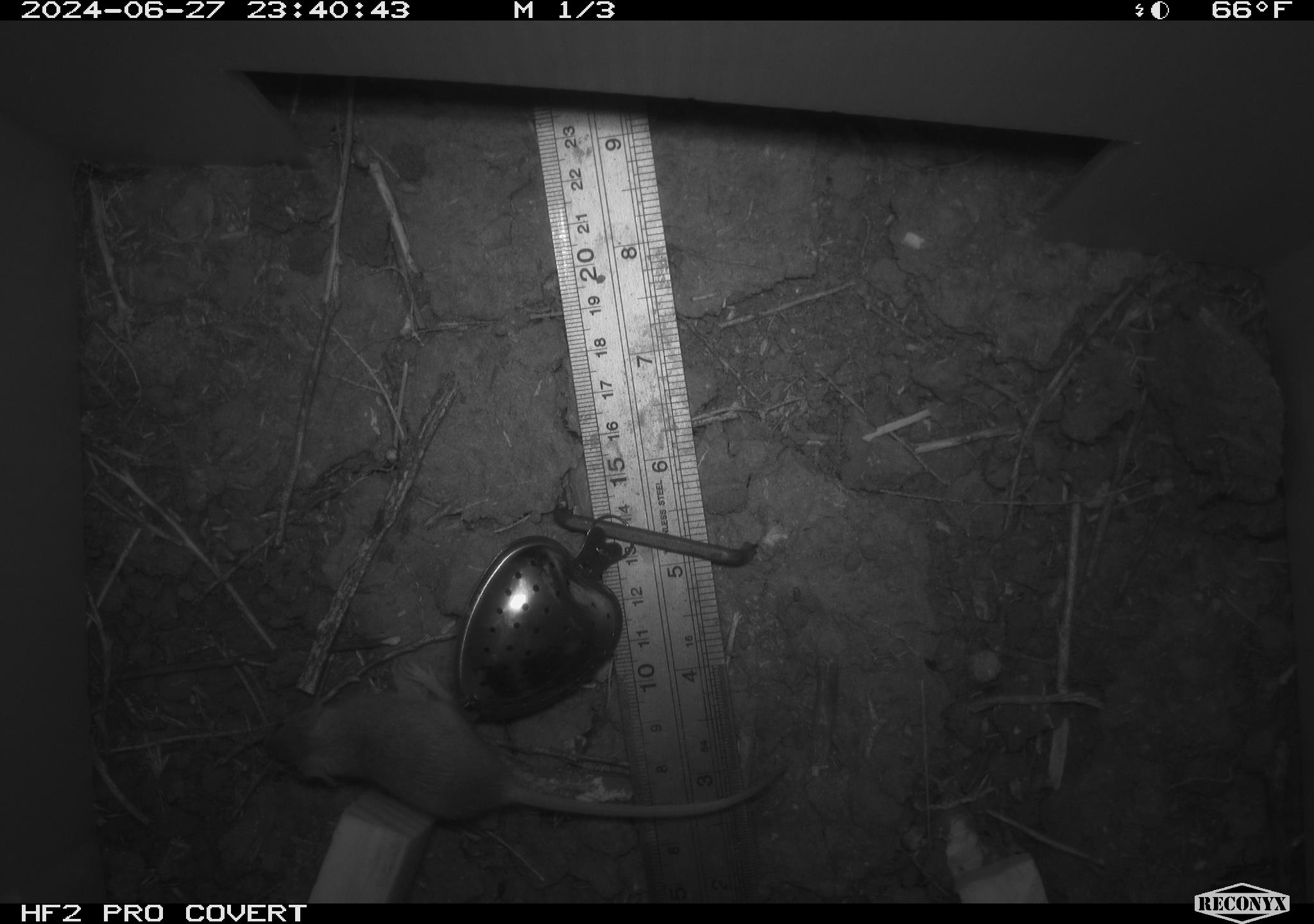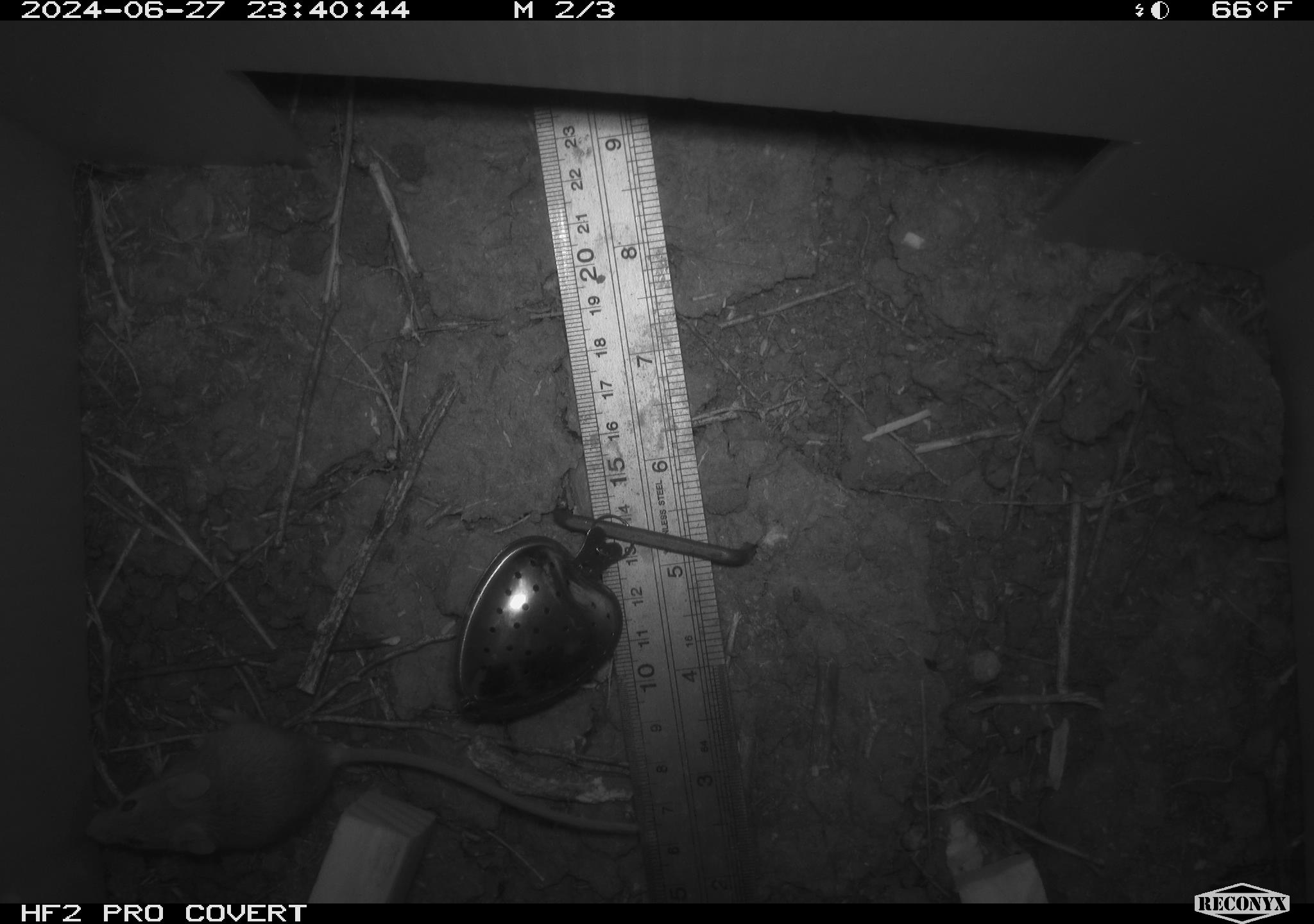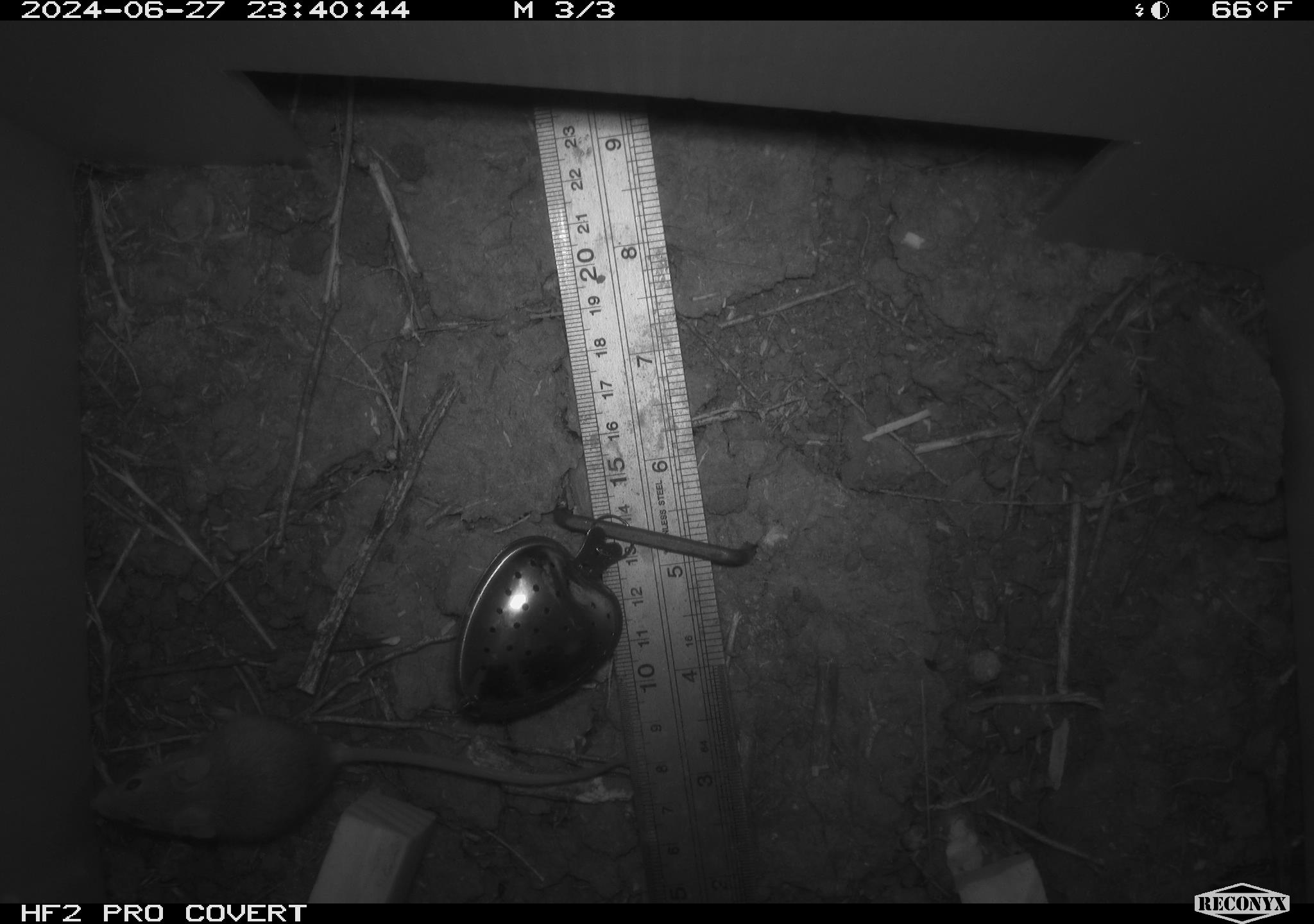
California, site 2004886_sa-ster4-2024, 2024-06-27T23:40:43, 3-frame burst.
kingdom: Animalia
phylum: Chordata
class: Mammalia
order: Rodentia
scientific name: Rodentia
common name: mouse species